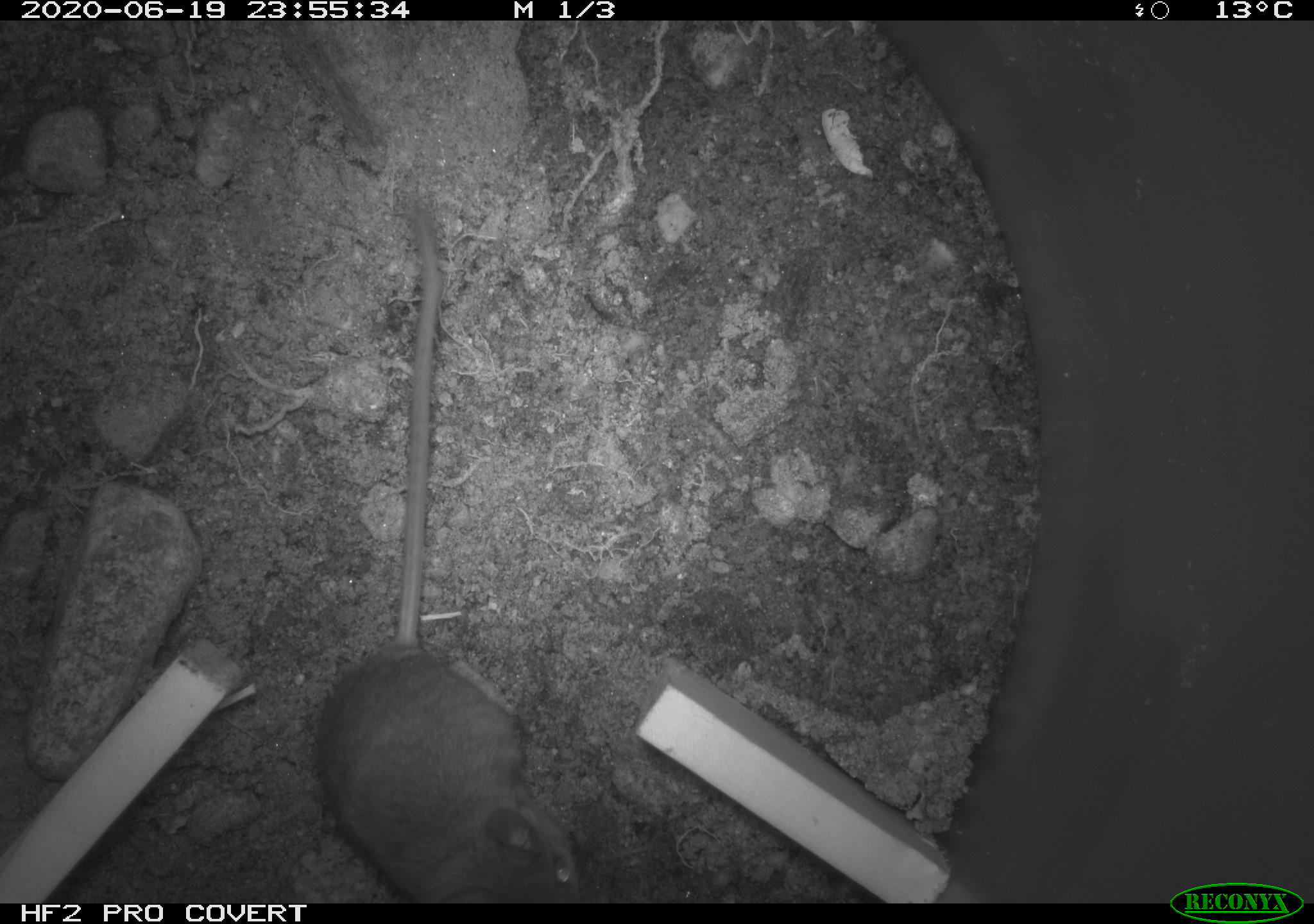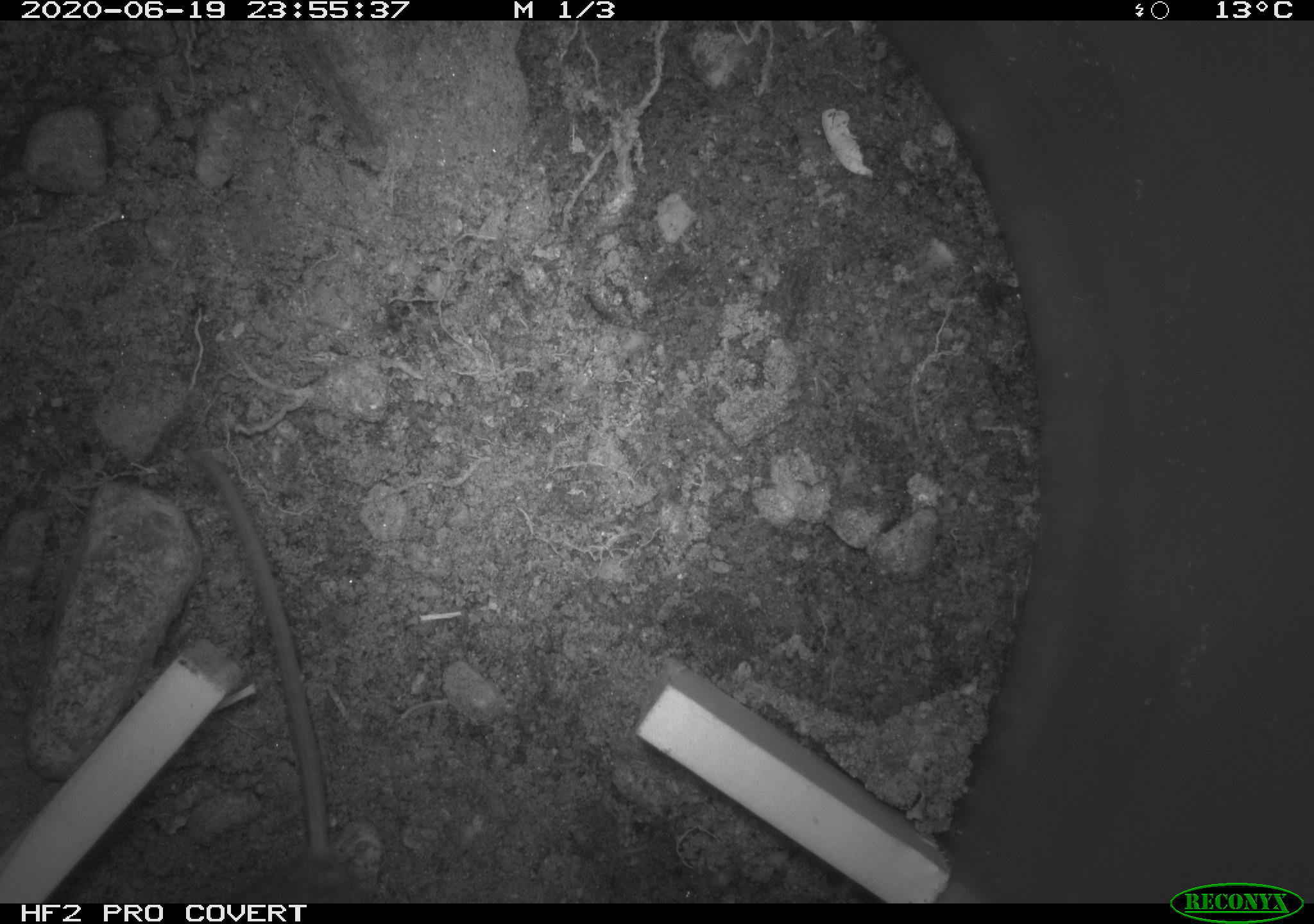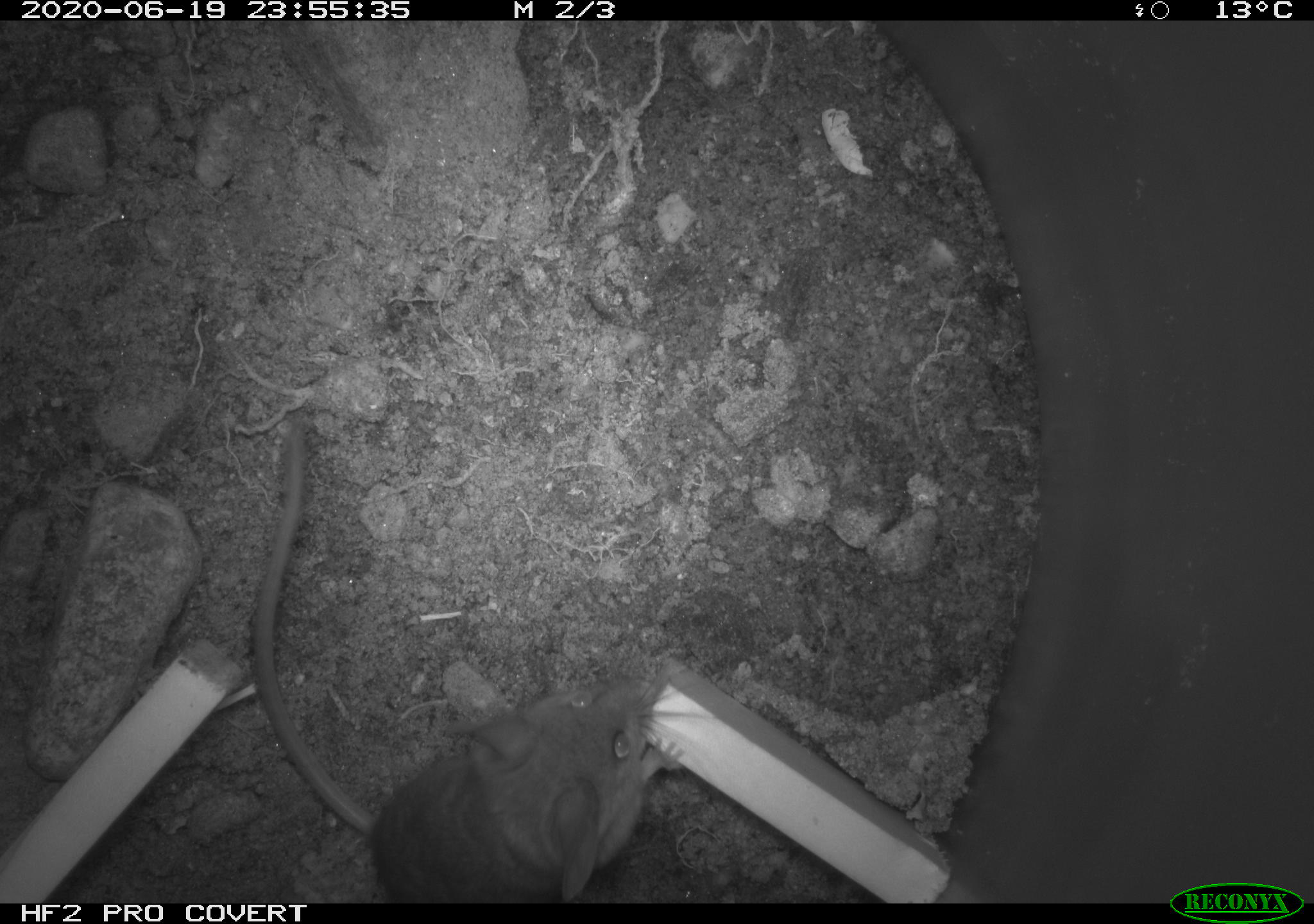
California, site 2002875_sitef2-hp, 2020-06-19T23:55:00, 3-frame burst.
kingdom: Animalia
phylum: Chordata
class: Mammalia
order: Rodentia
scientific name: Rodentia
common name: mouse species